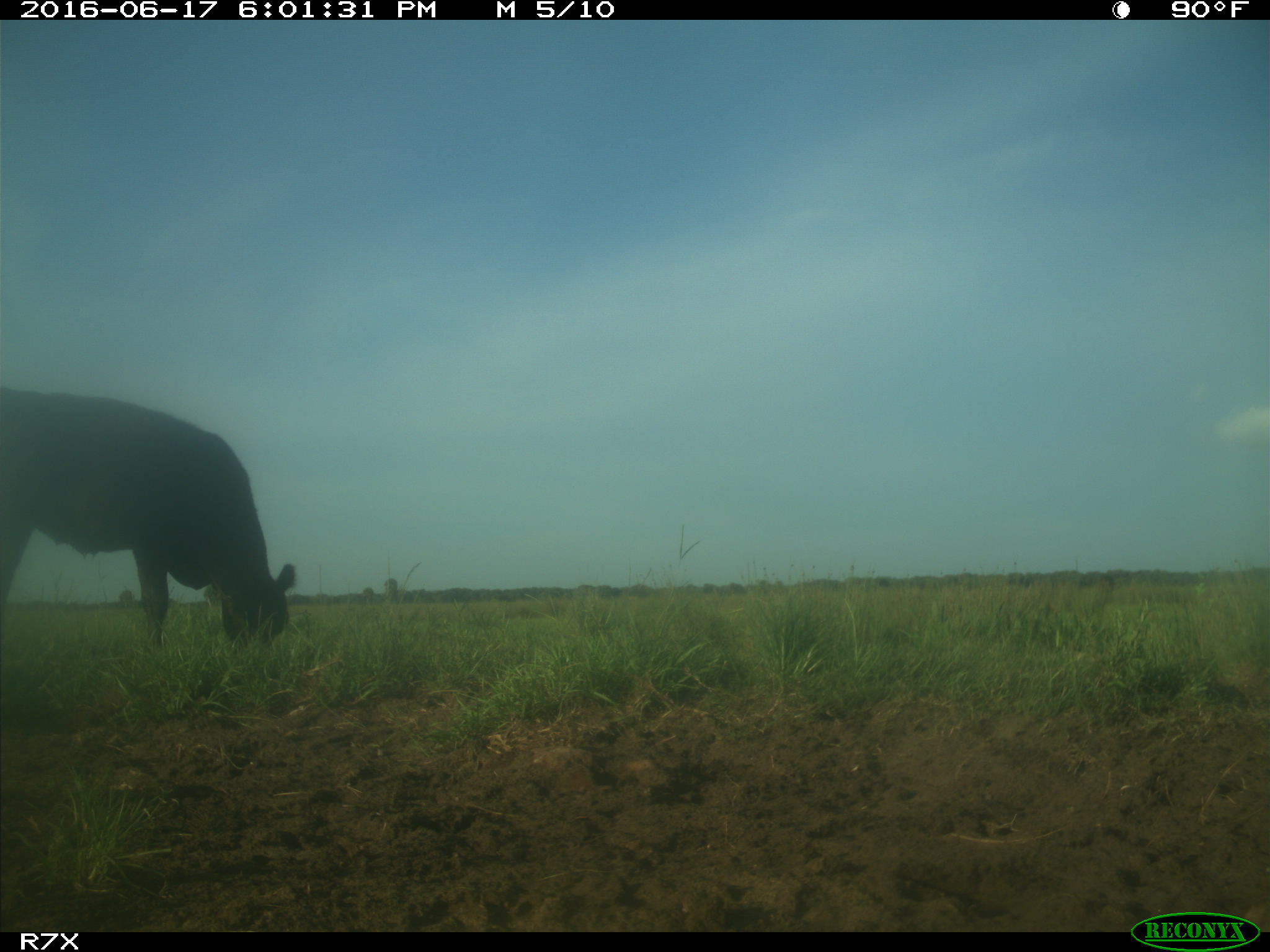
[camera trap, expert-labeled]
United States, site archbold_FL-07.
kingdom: Animalia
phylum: Chordata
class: Mammalia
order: Artiodactyla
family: Bovidae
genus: Bos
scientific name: Bos taurus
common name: domestic cow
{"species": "Bos taurus (domestic cow)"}